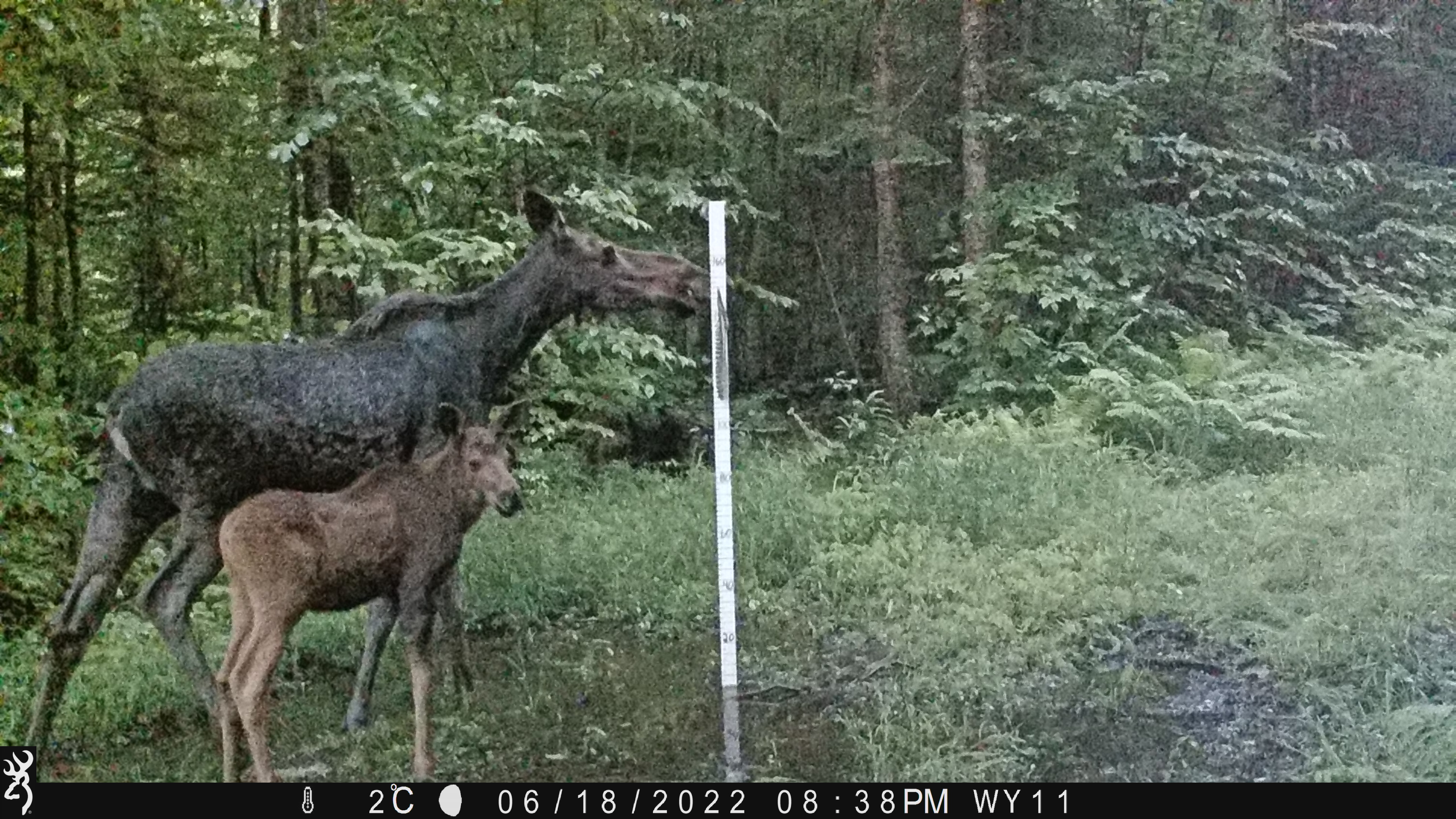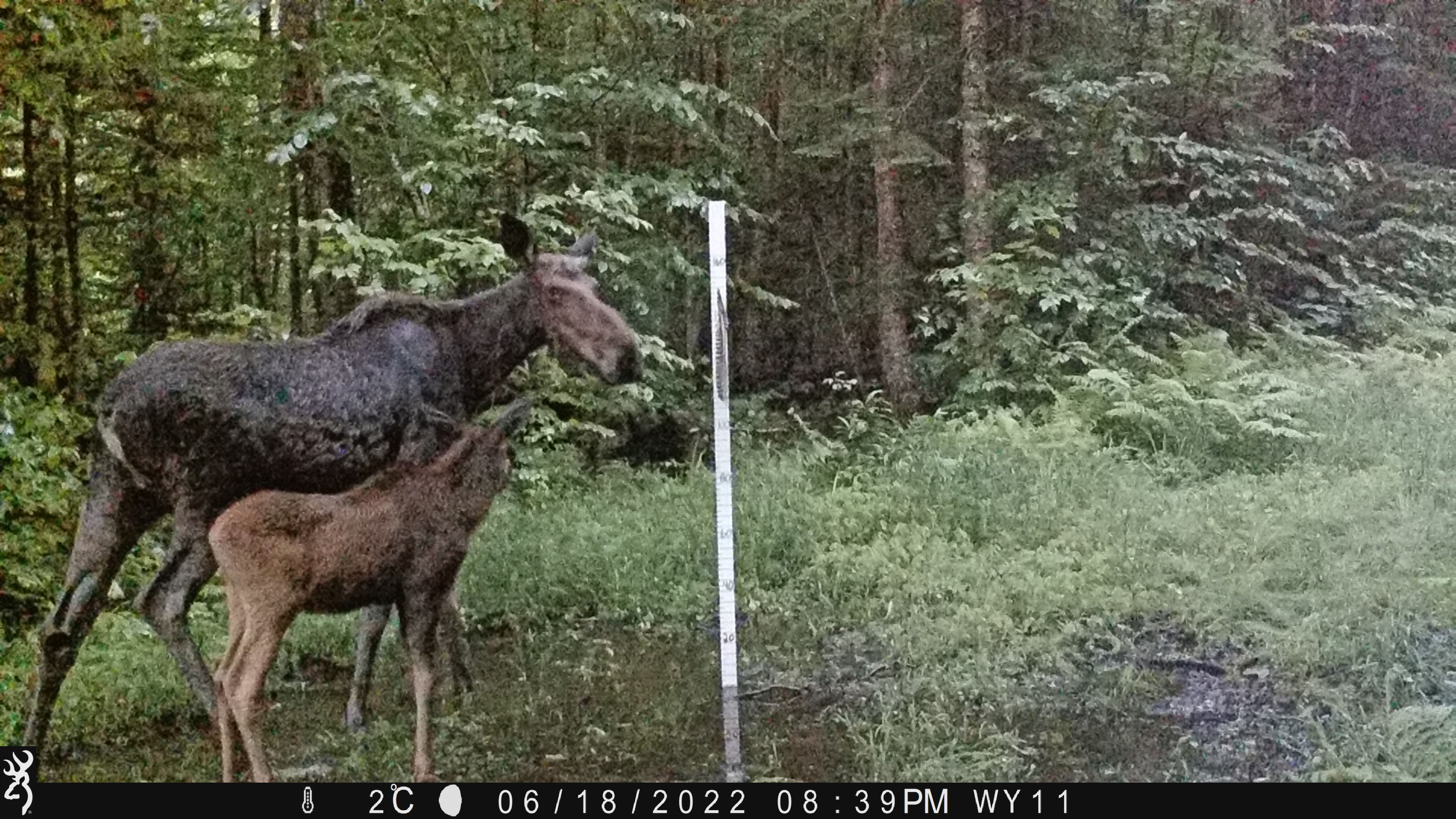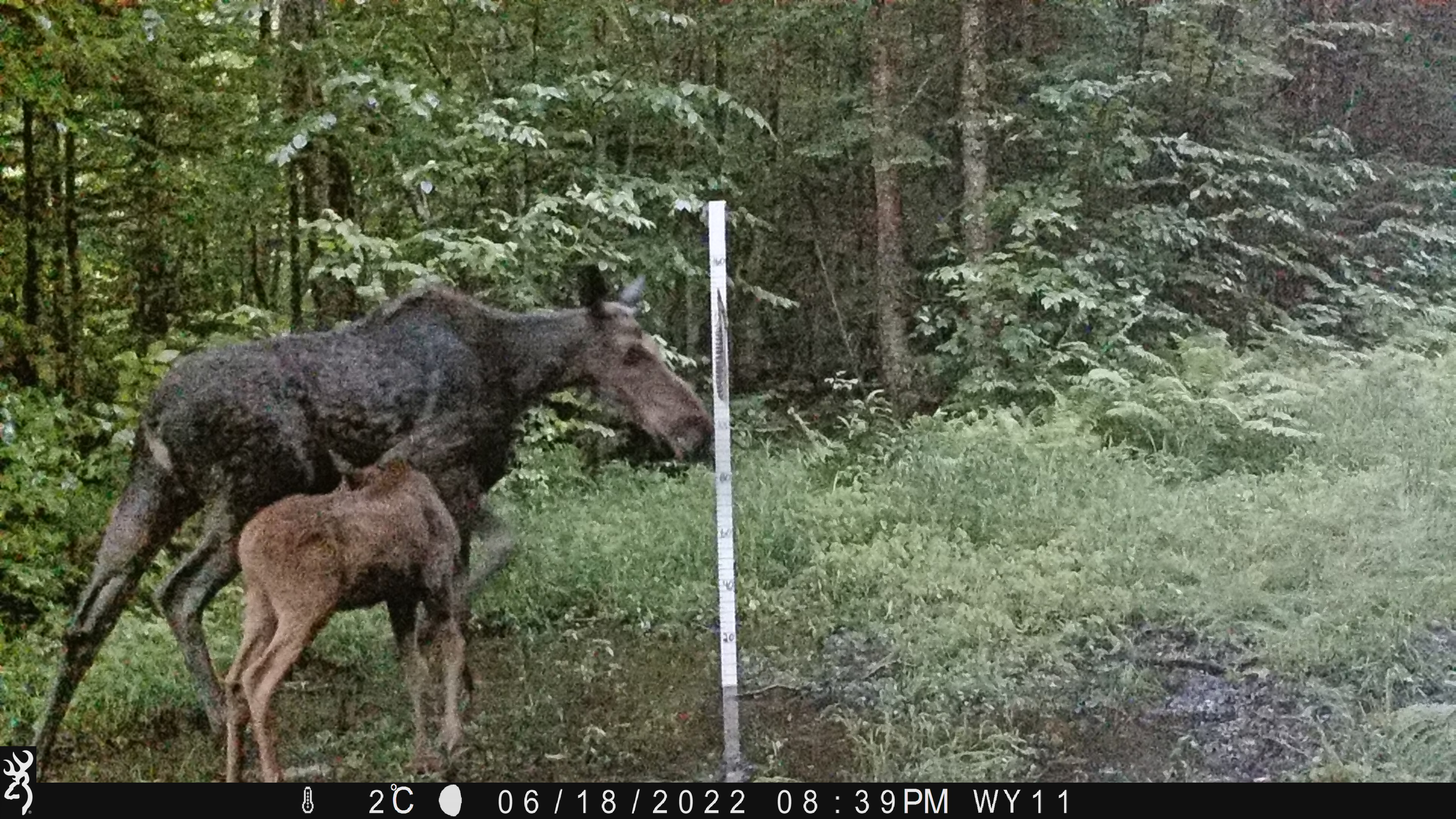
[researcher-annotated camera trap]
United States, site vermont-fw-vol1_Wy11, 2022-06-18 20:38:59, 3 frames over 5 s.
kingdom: Animalia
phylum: Chordata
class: Mammalia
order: Artiodactyla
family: Cervidae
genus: Alces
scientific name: Alces alces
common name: moose